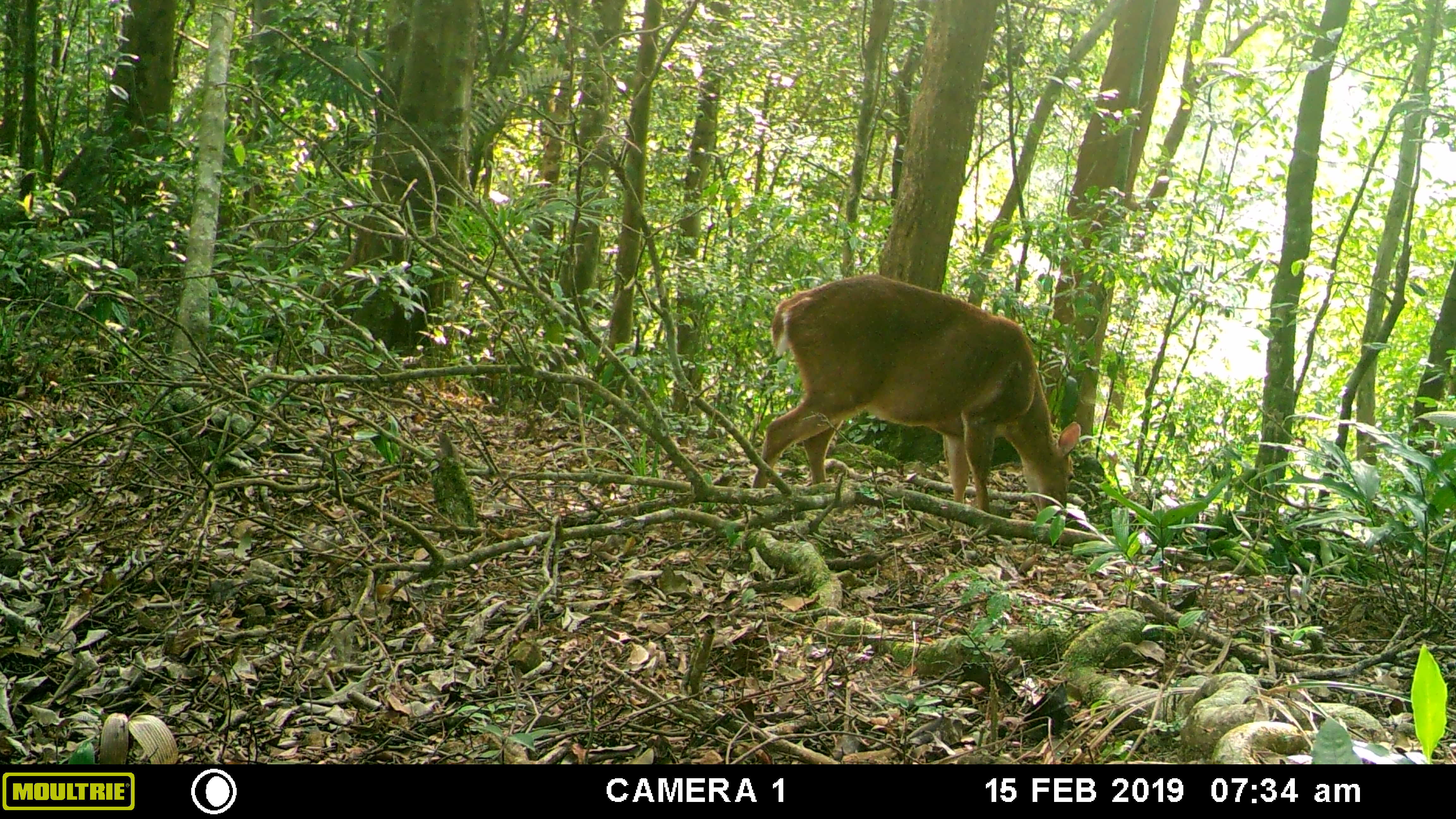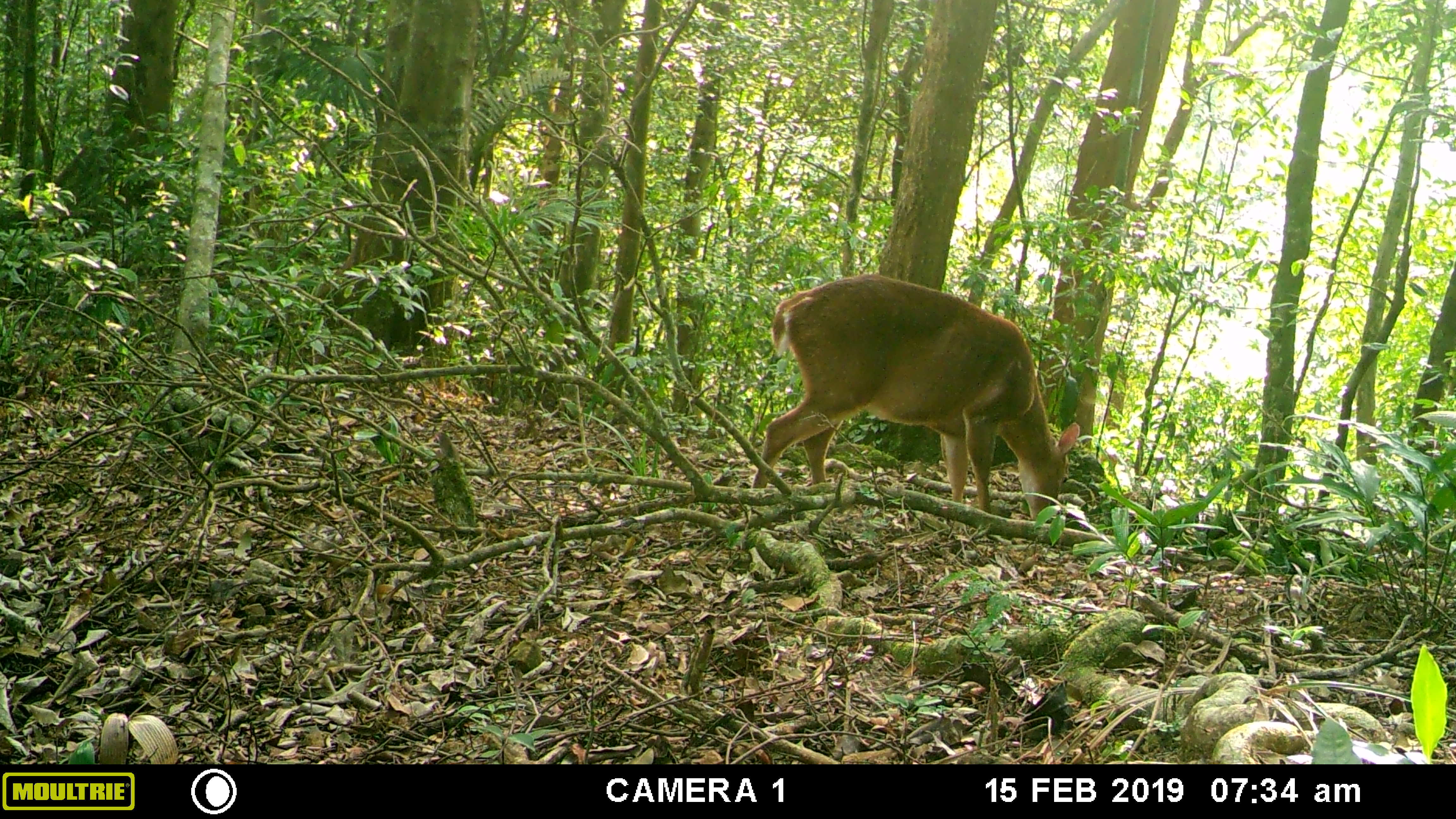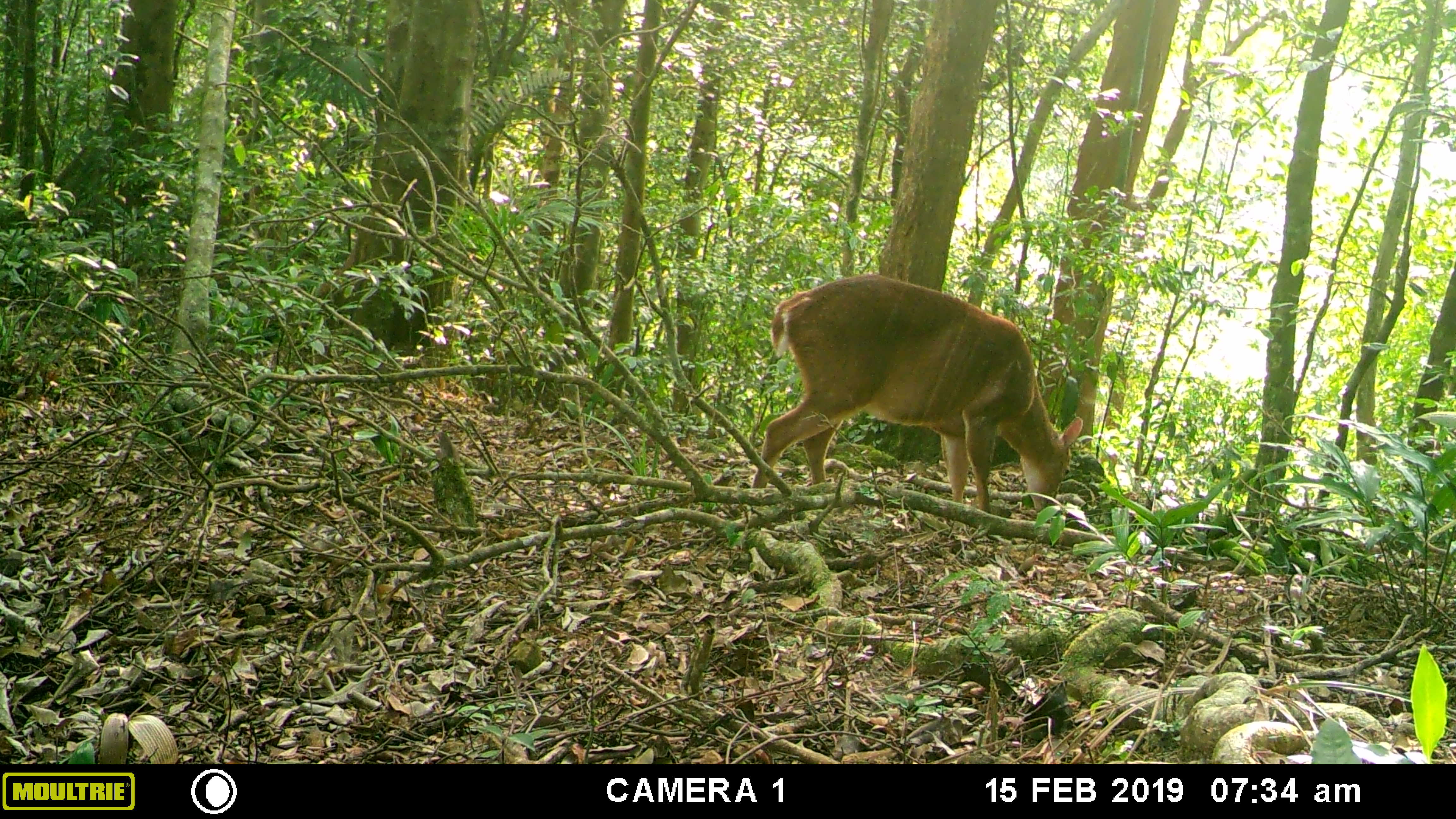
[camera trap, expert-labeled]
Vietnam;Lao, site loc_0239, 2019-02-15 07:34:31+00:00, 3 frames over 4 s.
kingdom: Animalia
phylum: Chordata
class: Mammalia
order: Artiodactyla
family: Cervidae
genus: Muntiacus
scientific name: Muntiacus vuquangensis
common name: large-antlered muntjac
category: large antlered muntjac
Large antlered muntjac (large-antlered muntjac) (Muntiacus vuquangensis). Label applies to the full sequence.